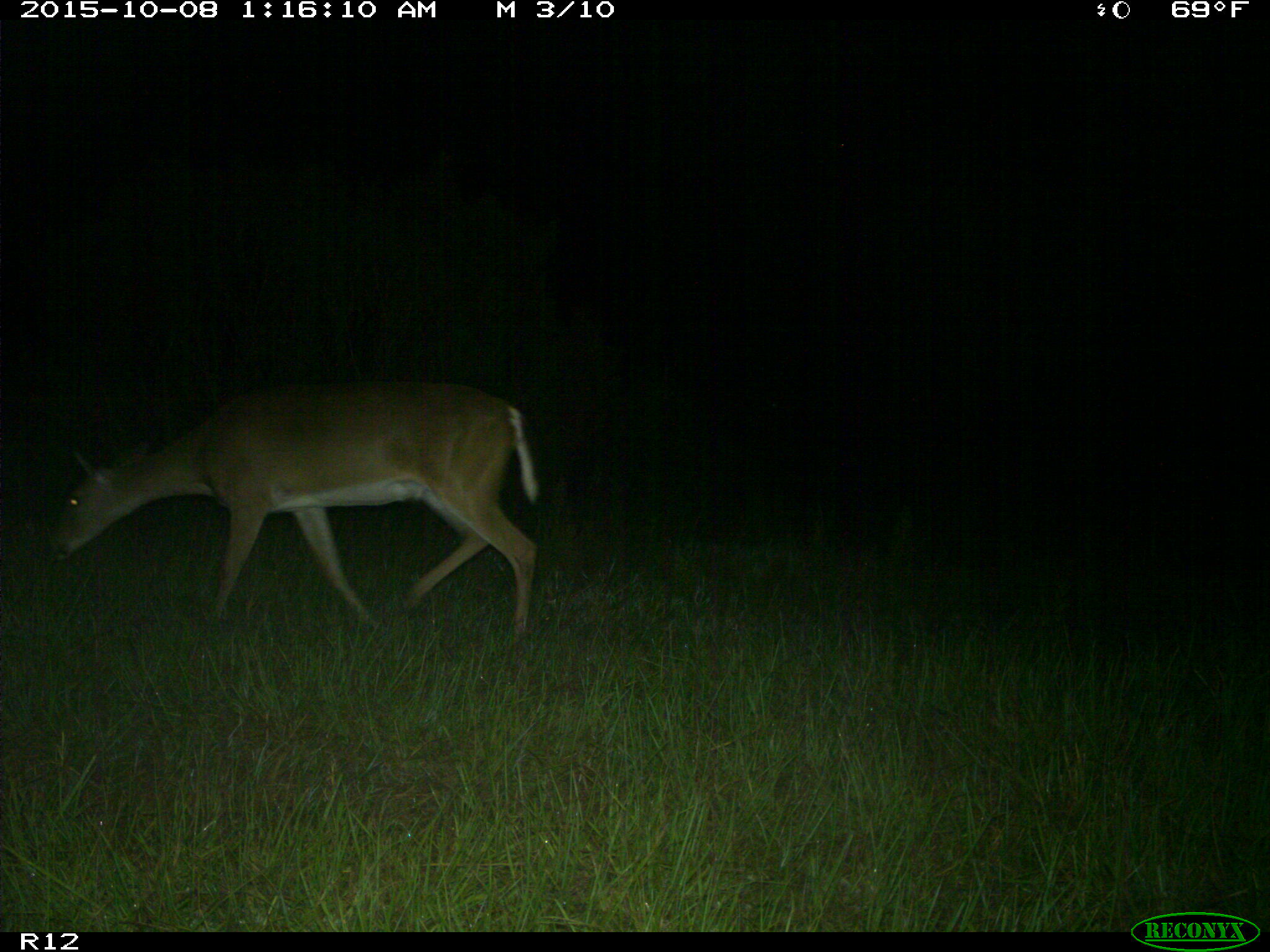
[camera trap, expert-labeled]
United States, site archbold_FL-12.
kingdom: Animalia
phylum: Chordata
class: Mammalia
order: Artiodactyla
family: Cervidae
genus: Odocoileus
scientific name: Odocoileus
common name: deer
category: unidentified deer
Unidentified deer (deer) (Odocoileus).